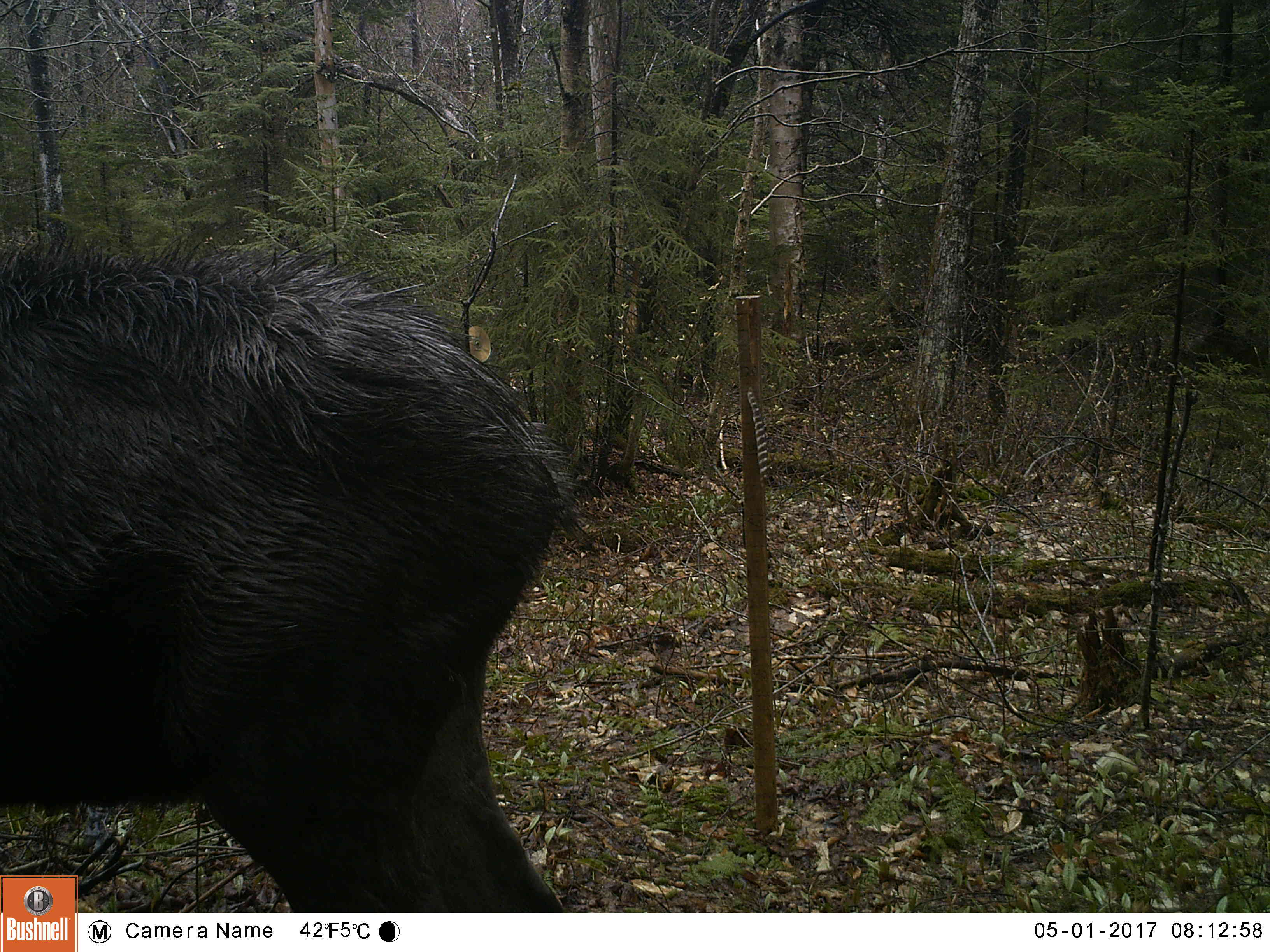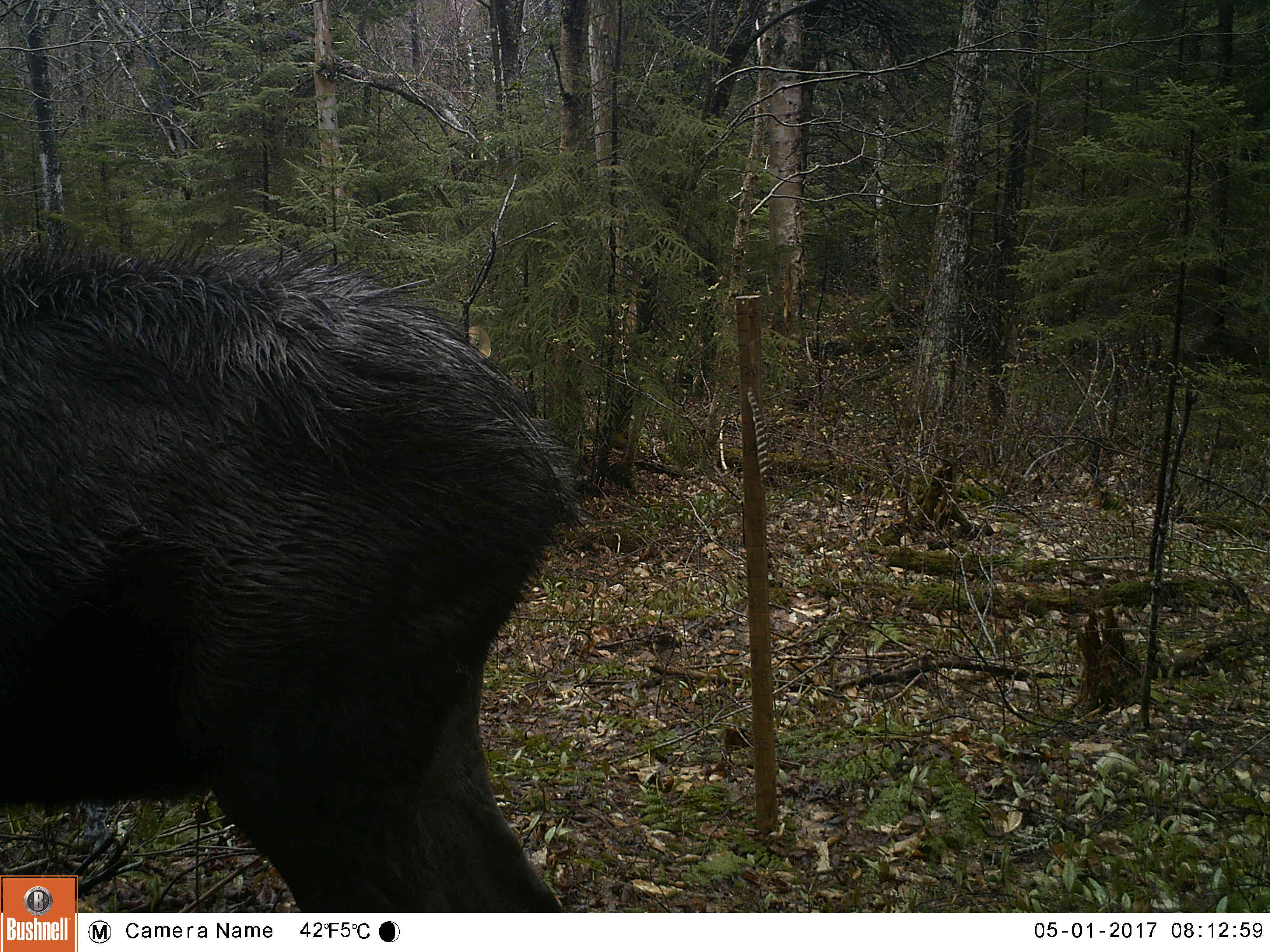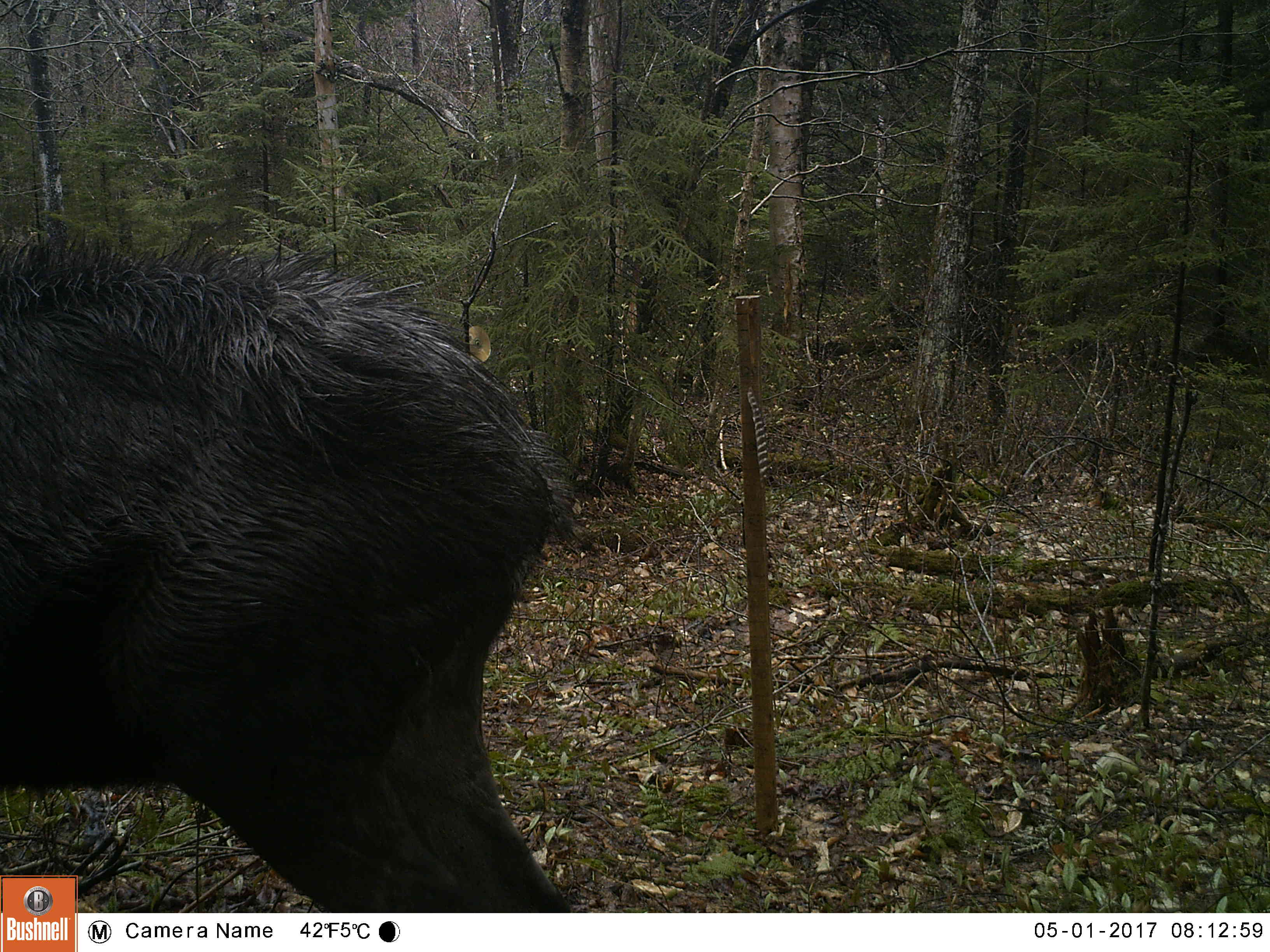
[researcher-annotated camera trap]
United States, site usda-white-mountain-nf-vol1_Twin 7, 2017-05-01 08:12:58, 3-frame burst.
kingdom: Animalia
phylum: Chordata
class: Mammalia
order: Artiodactyla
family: Cervidae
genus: Alces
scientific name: Alces alces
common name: moose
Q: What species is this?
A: Moose (Alces alces).